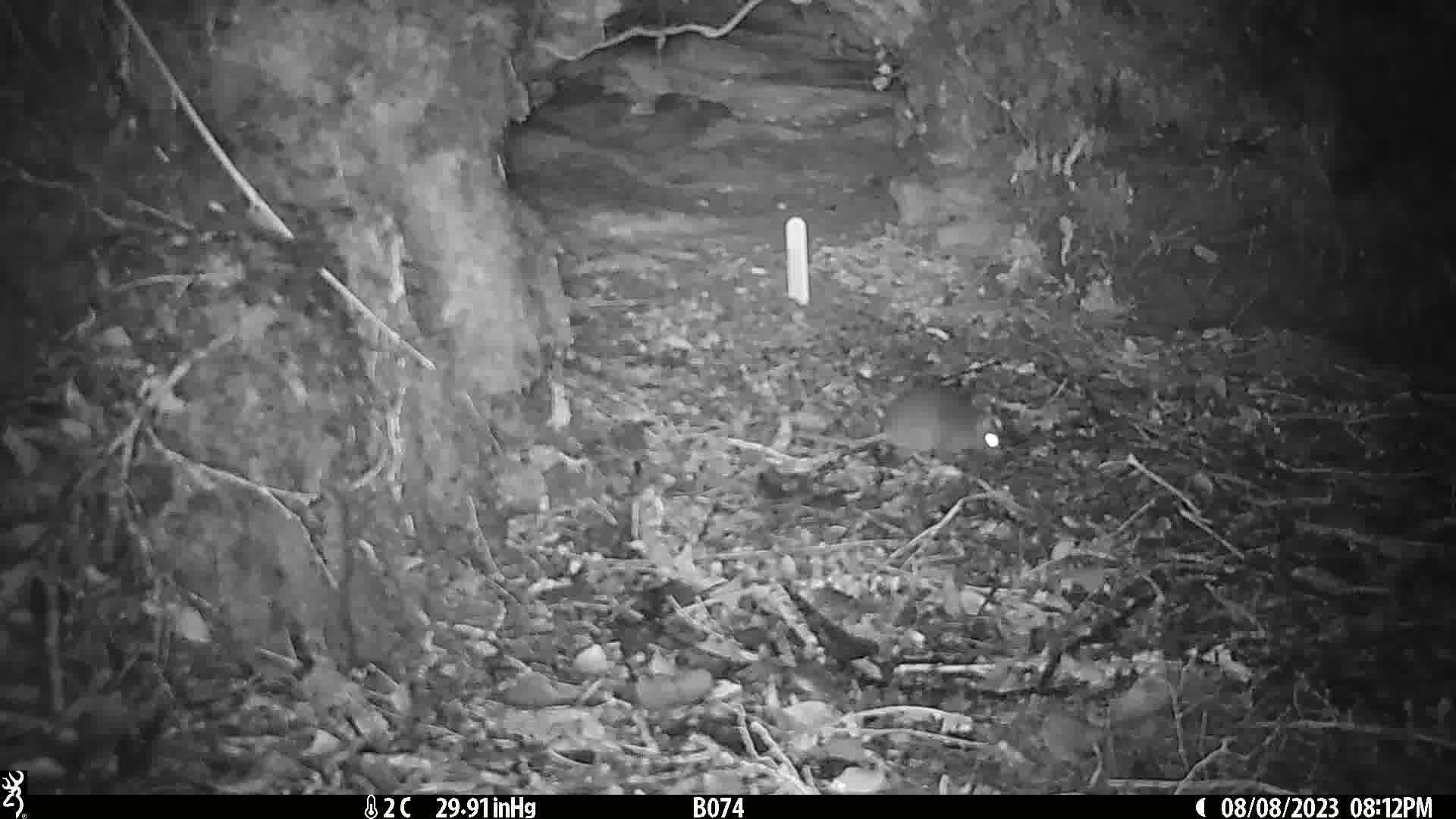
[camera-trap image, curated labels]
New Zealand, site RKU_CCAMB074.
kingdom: Animalia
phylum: Chordata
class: Mammalia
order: Rodentia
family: Muridae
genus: Rattus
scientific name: Rattus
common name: rat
Rat (Rattus).